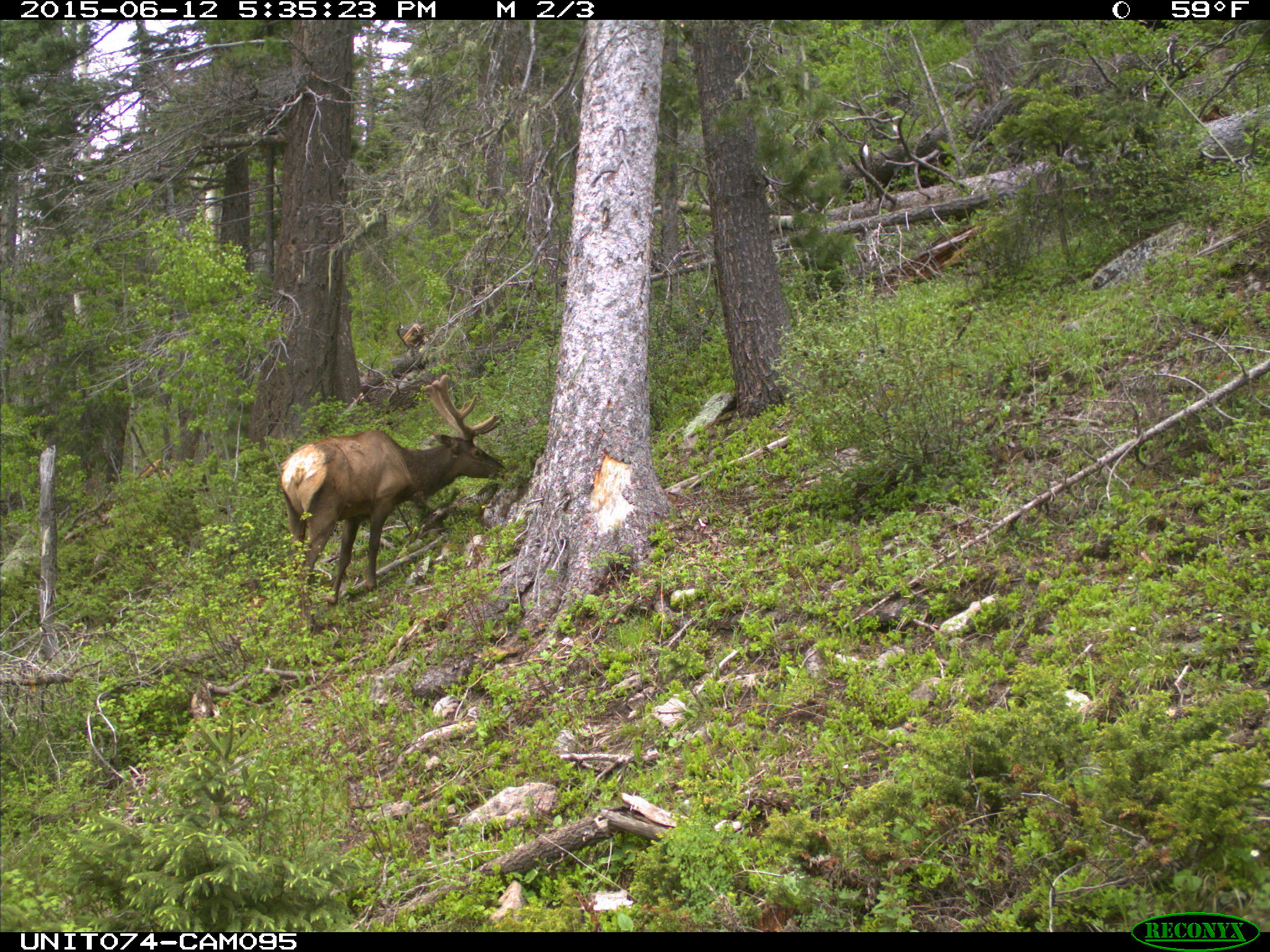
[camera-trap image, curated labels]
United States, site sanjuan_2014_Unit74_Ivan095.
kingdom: Animalia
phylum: Chordata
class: Mammalia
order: Artiodactyla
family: Cervidae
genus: Cervus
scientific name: Cervus elaphus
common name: red deer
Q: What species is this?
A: Cervus elaphus (red deer).